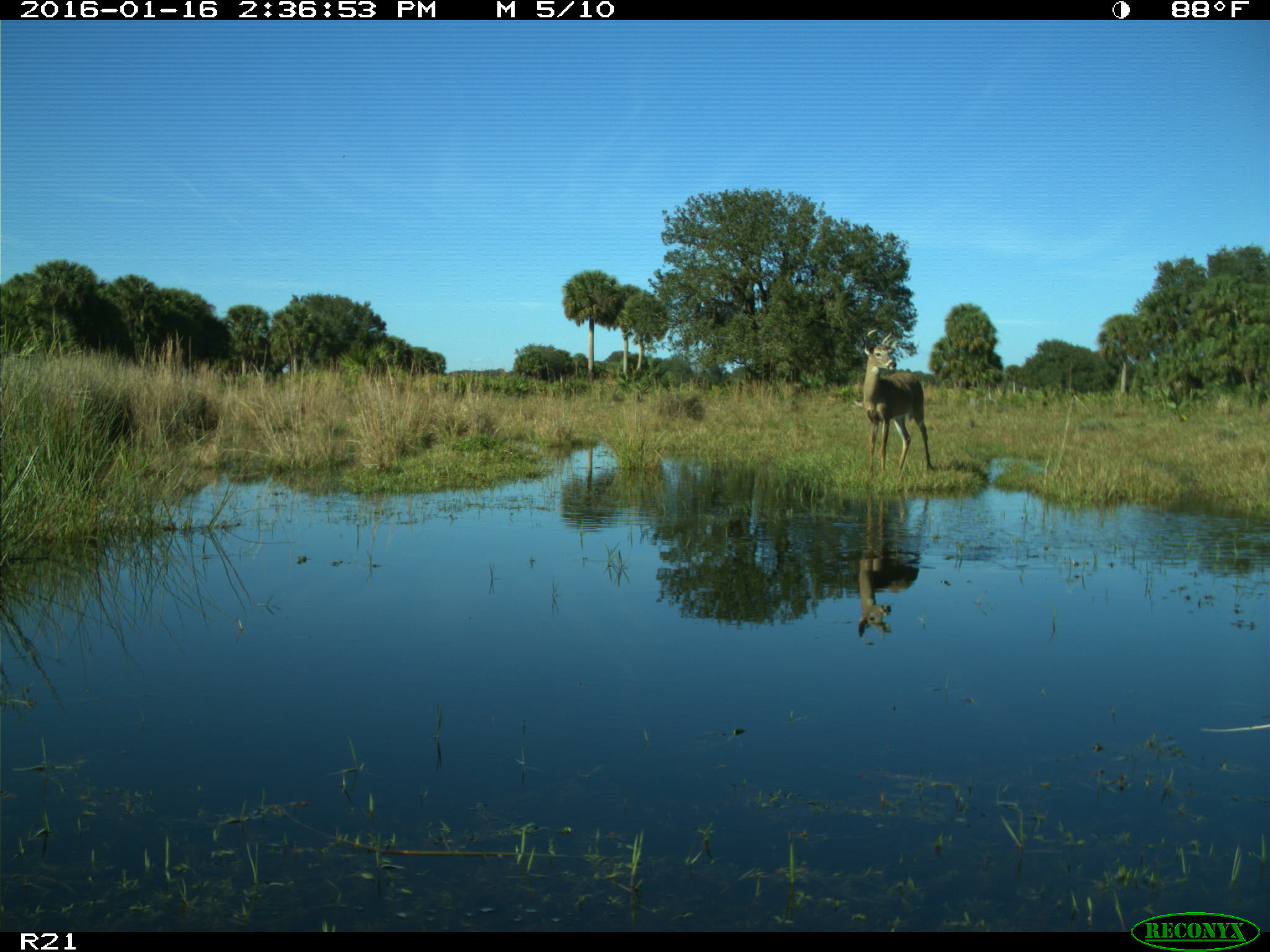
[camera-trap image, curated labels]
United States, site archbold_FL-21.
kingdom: Animalia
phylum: Chordata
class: Mammalia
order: Artiodactyla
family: Cervidae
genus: Odocoileus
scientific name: Odocoileus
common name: deer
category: unidentified deer